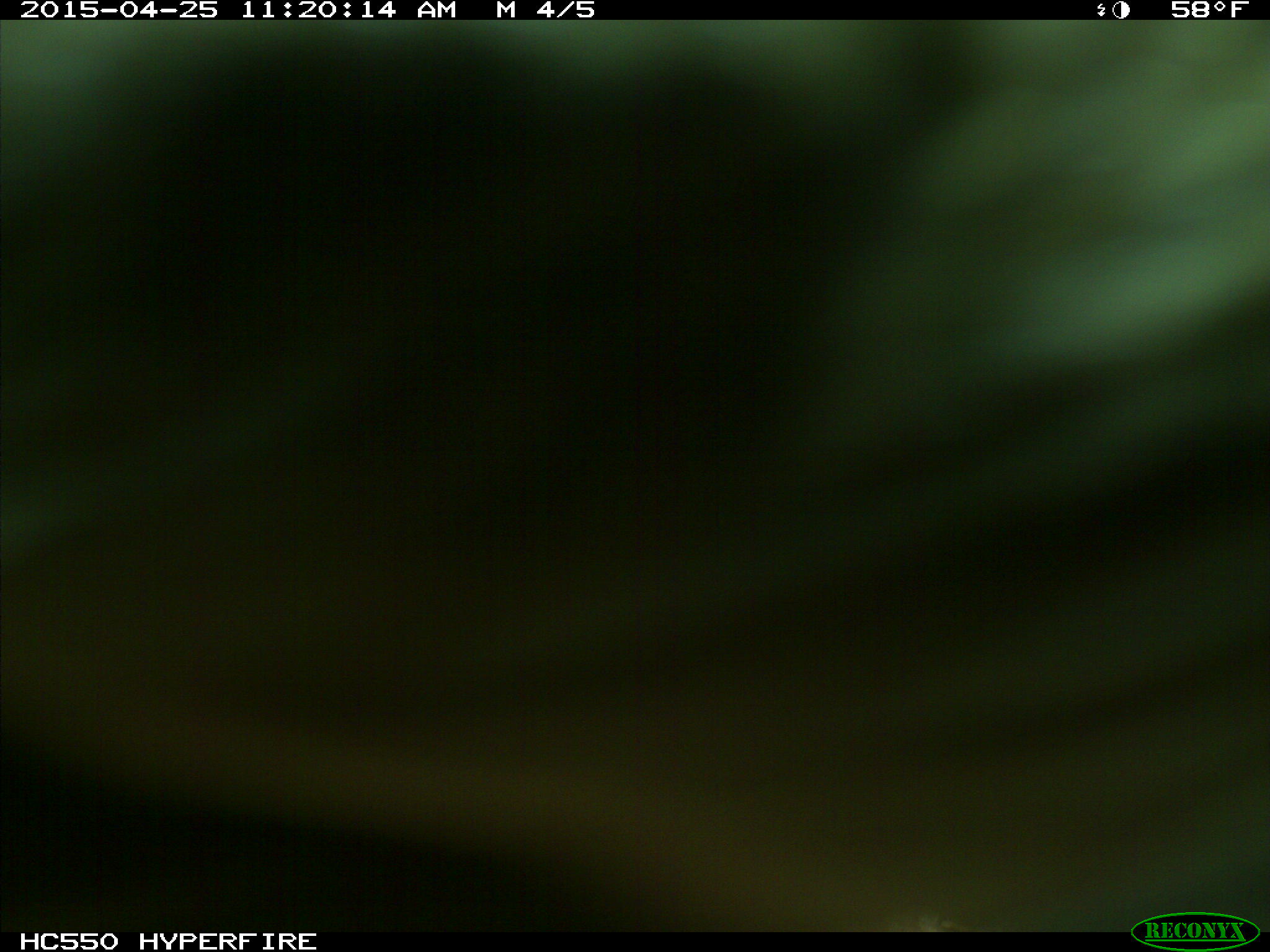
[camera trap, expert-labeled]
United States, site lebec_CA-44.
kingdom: Animalia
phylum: Chordata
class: Mammalia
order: Artiodactyla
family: Suidae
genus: Sus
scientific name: Sus scrofa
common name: wild boar